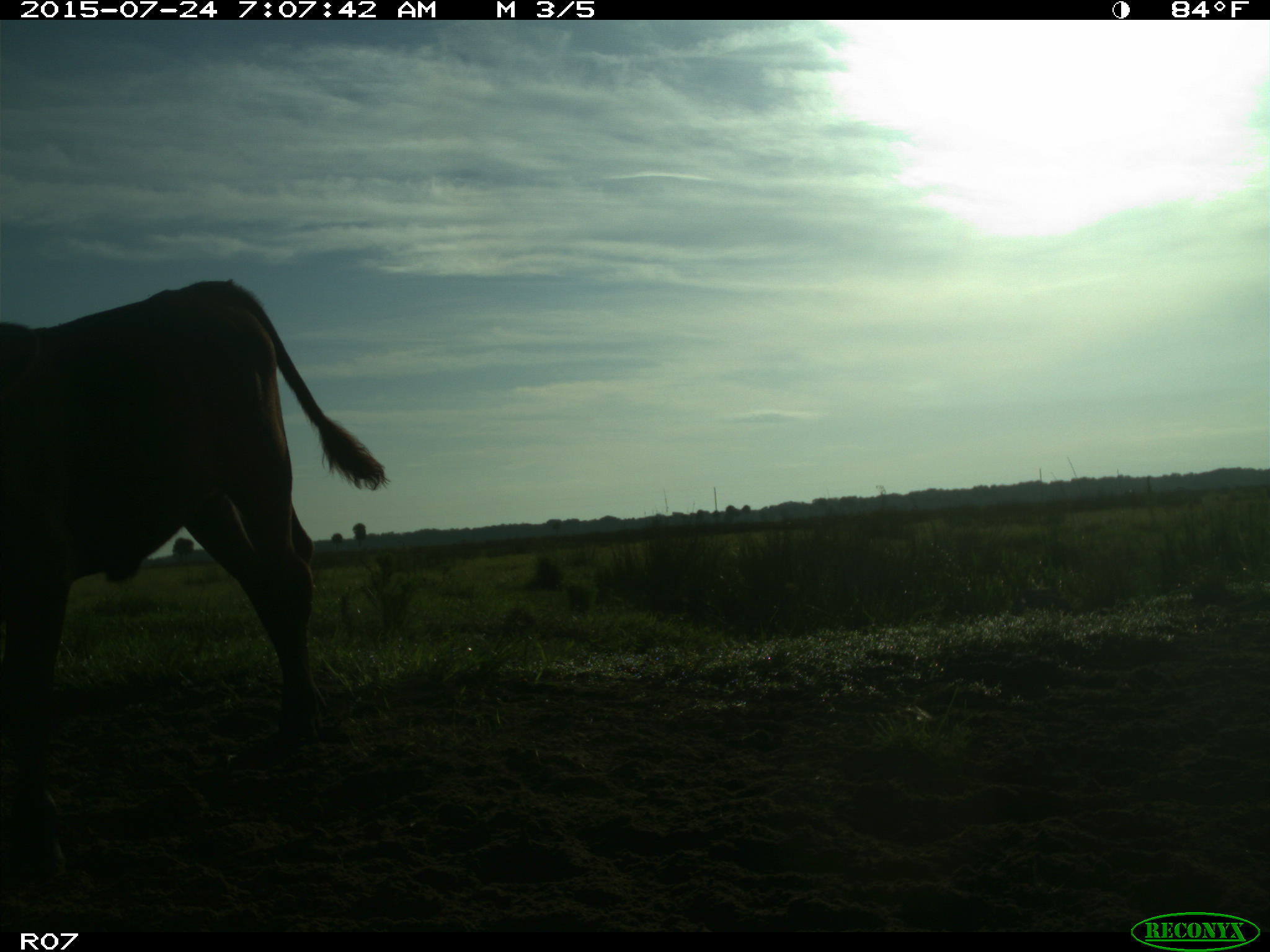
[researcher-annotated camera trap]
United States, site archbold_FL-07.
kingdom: Animalia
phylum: Chordata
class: Mammalia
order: Artiodactyla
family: Bovidae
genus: Bos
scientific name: Bos taurus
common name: domestic cow